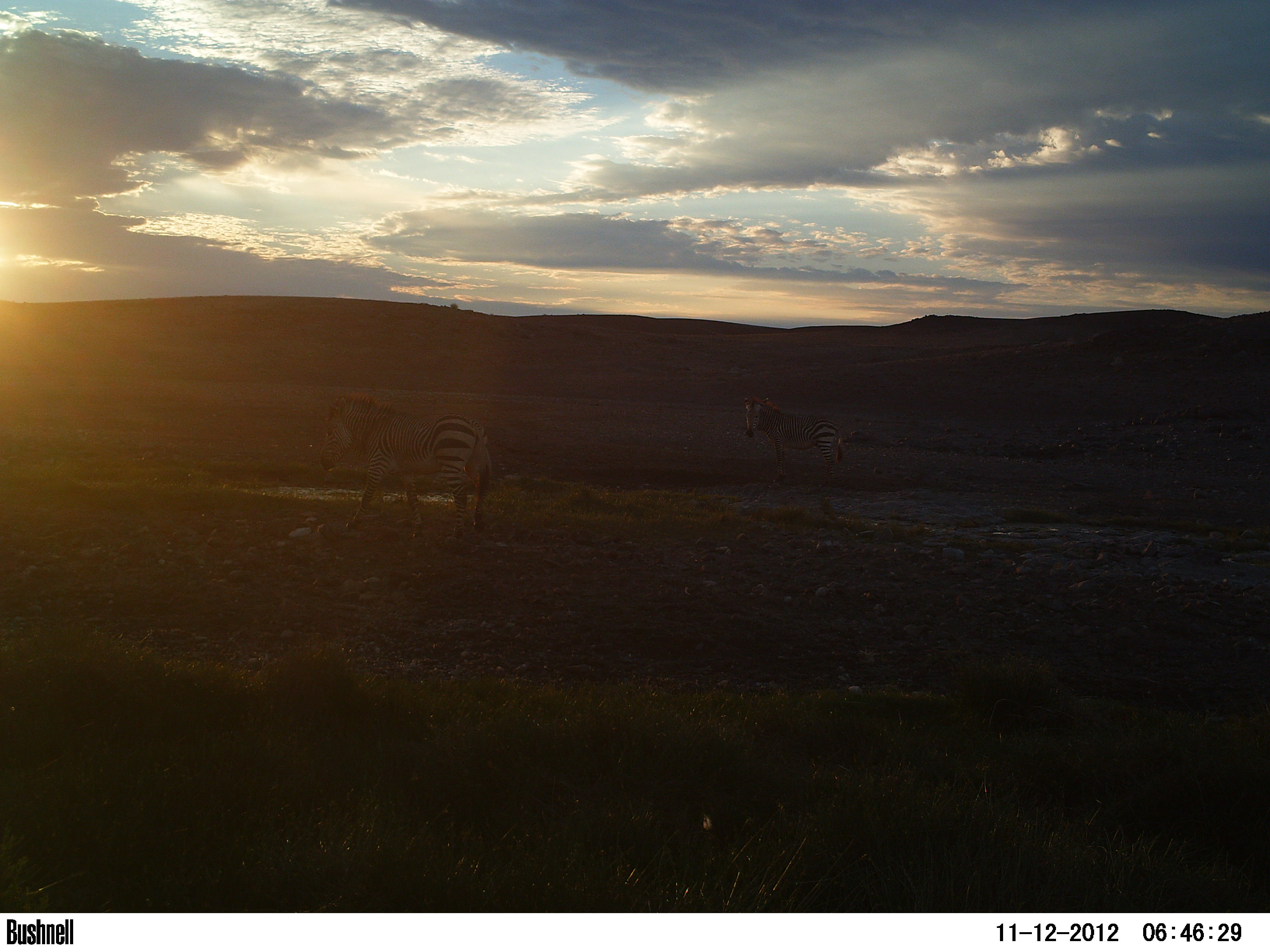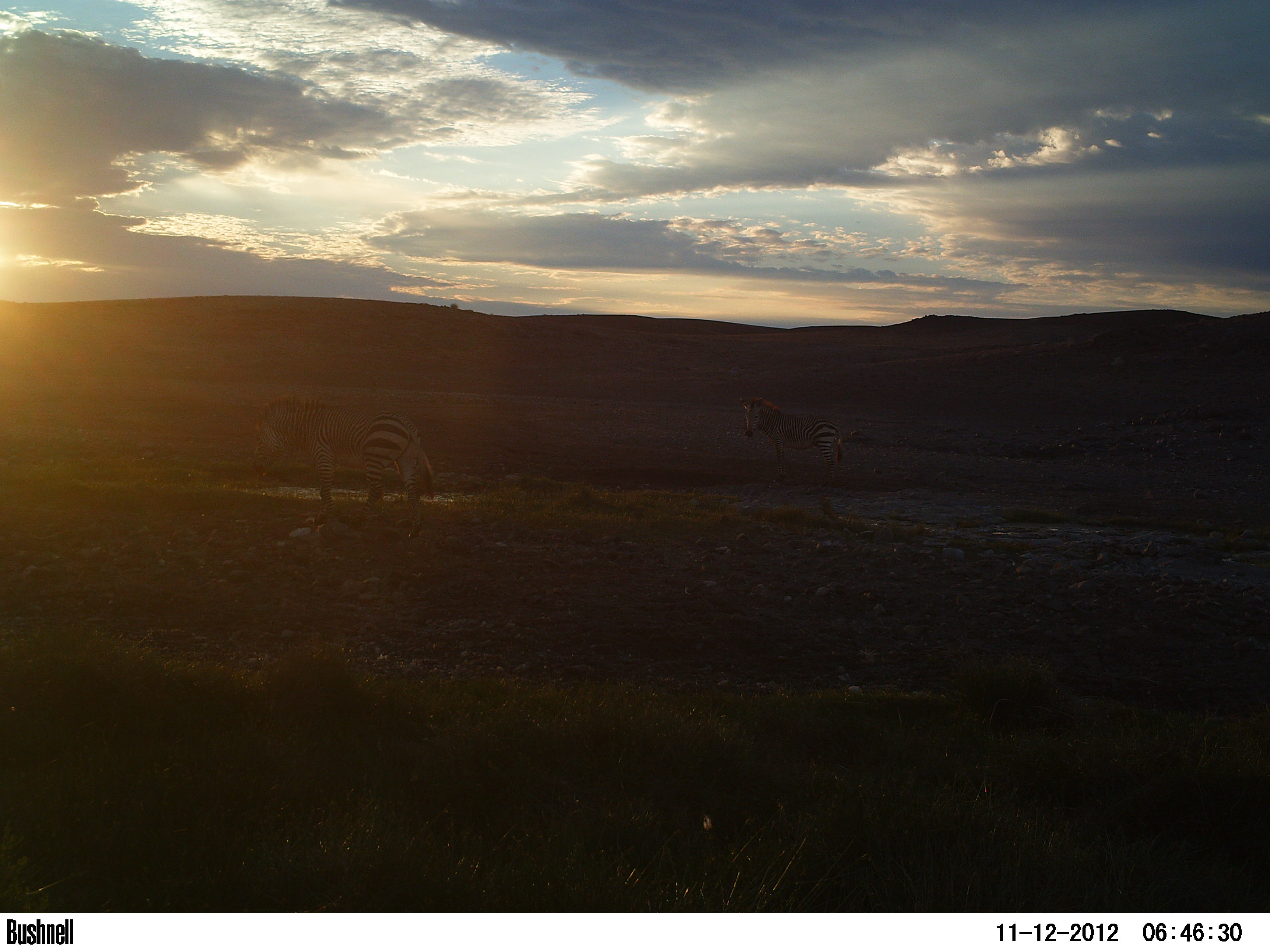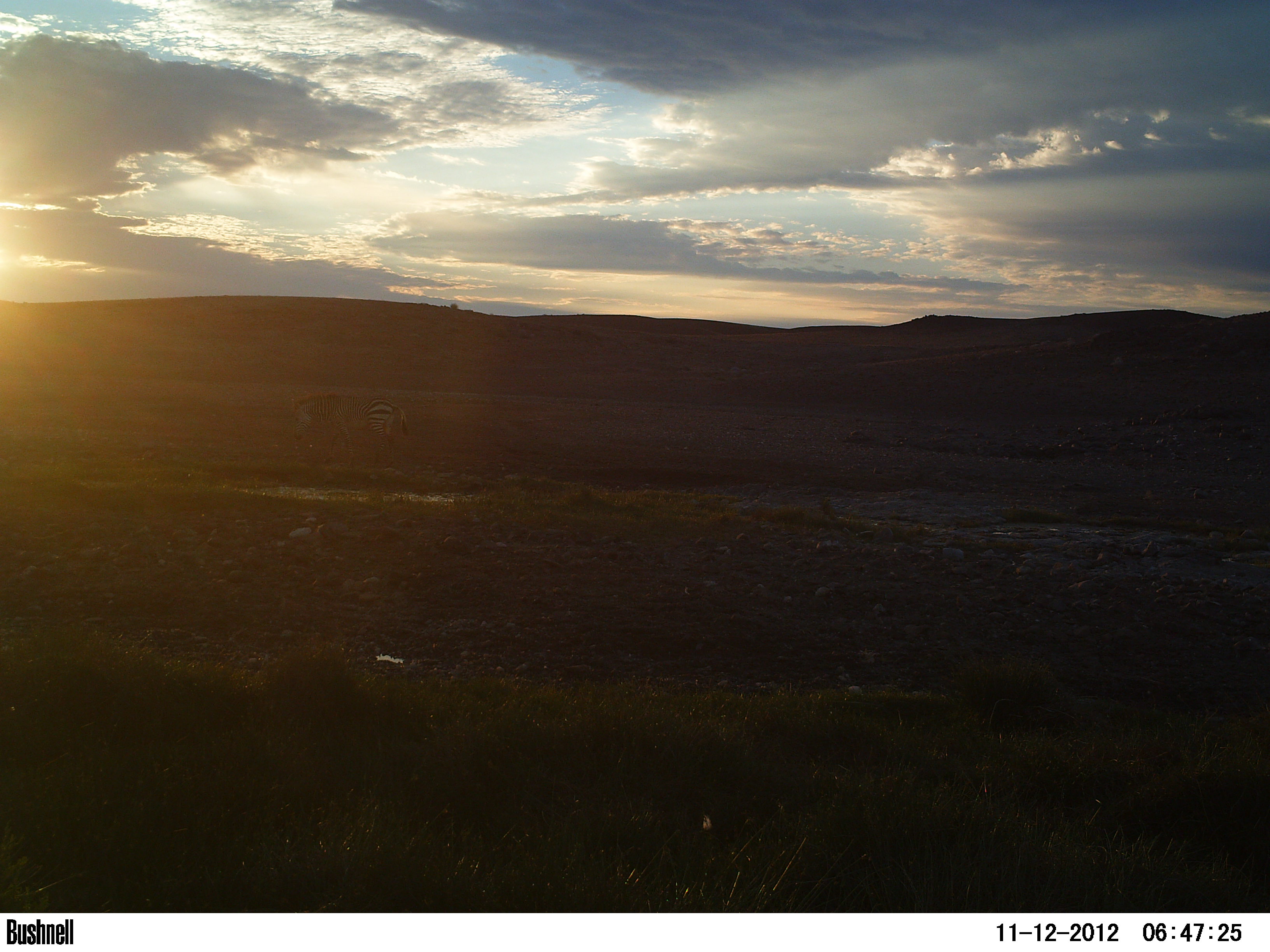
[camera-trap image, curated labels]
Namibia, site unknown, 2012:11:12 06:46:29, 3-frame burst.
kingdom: Animalia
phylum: Chordata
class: Mammalia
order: Perissodactyla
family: Equidae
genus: Equus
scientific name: Equus zebra hartmannae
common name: hartmann's mountain zebra